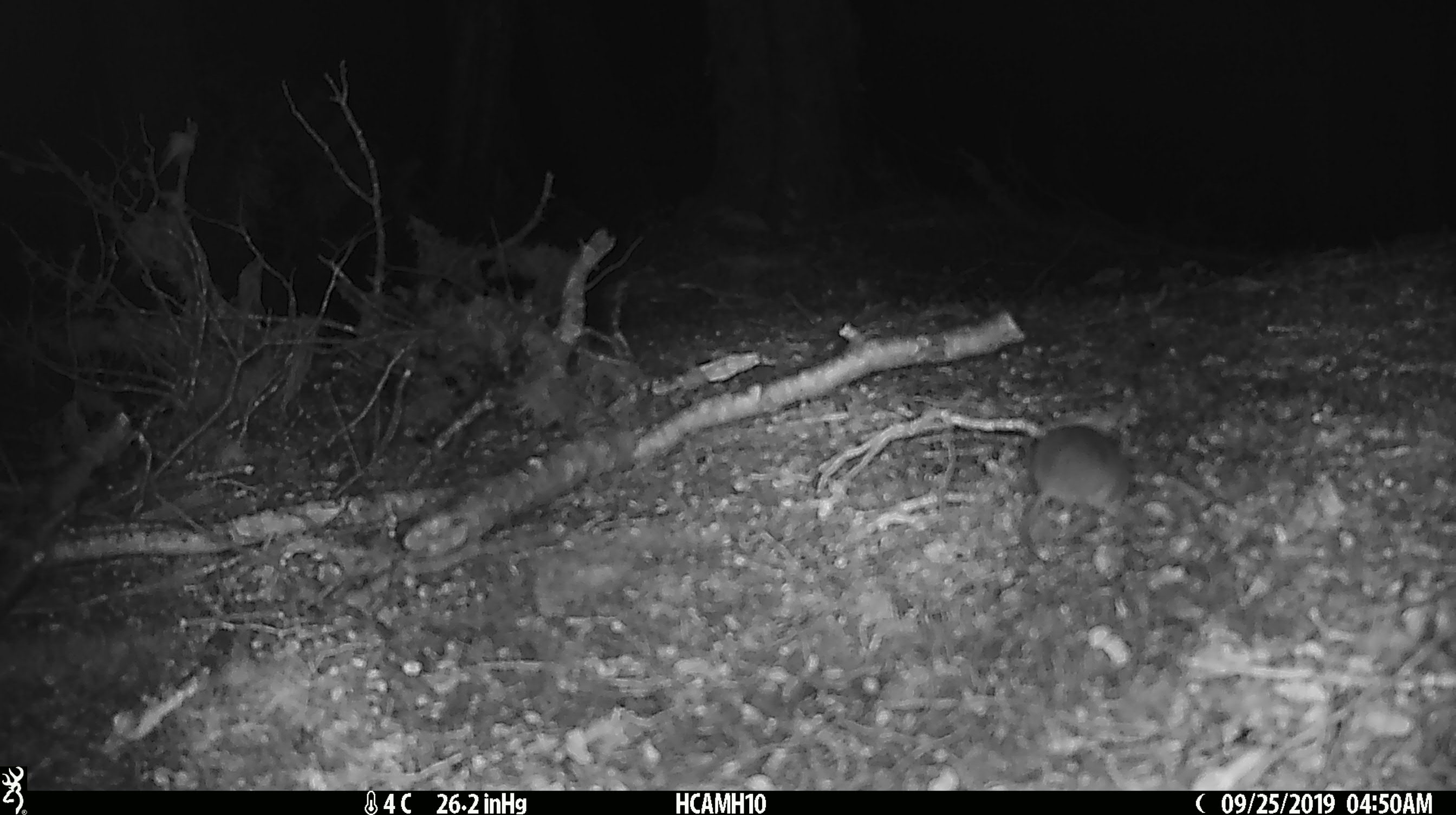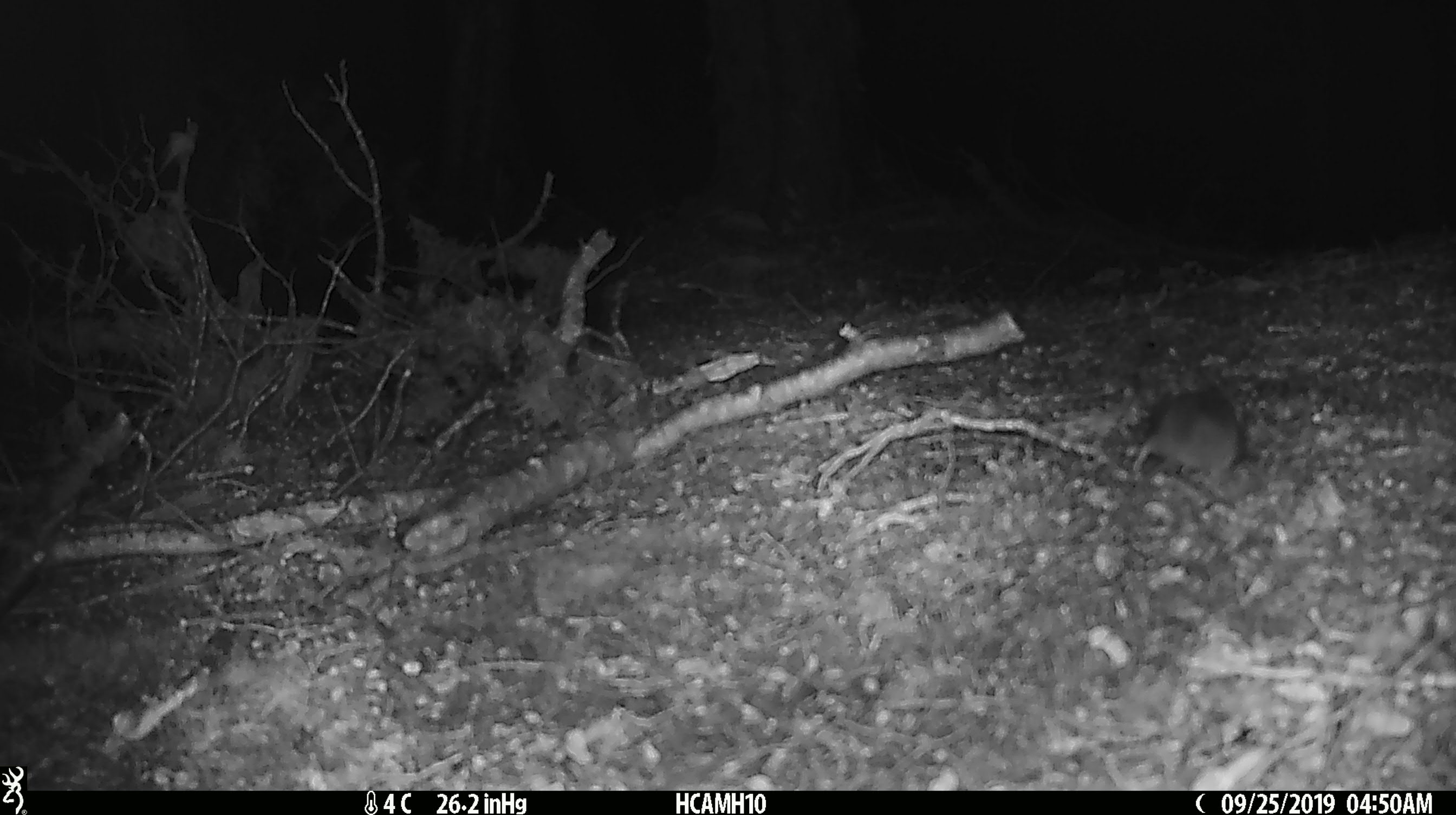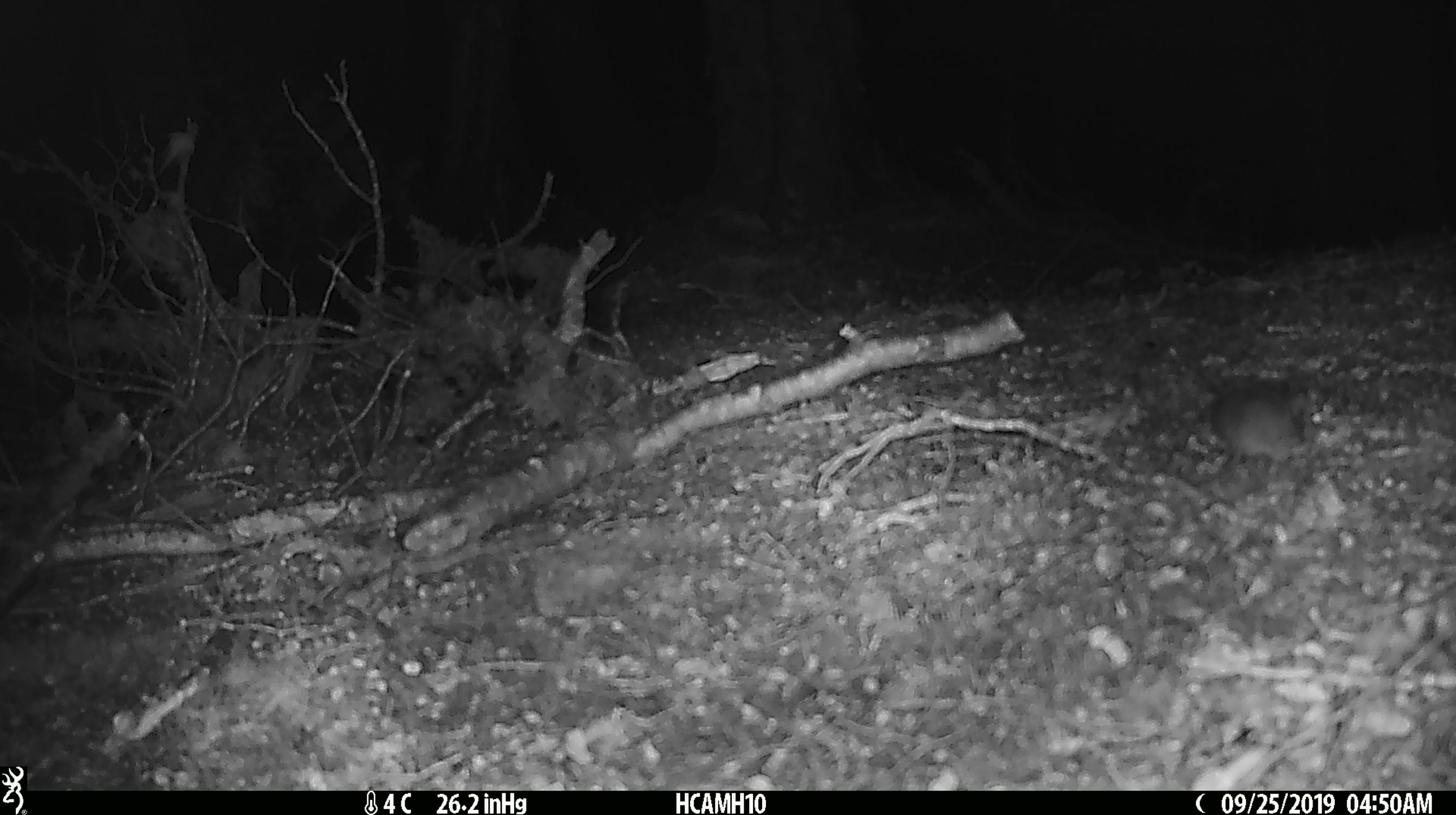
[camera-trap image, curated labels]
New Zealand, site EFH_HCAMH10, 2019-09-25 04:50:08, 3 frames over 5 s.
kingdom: Animalia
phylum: Chordata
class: Mammalia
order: Rodentia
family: Muridae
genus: Mus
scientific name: Mus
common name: mouse